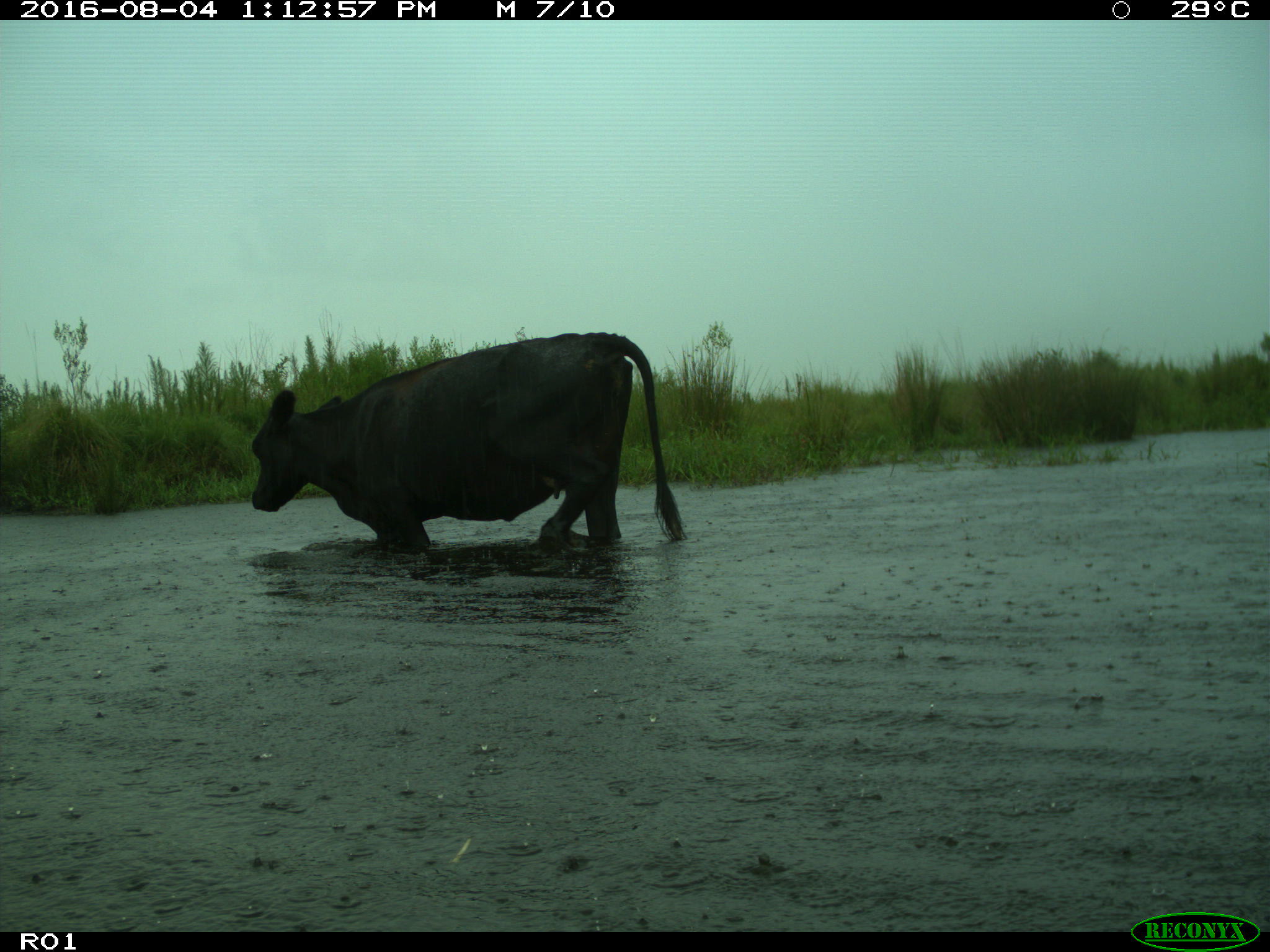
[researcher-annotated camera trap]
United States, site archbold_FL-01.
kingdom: Animalia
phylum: Chordata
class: Mammalia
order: Artiodactyla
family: Bovidae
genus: Bos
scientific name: Bos taurus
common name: domestic cow